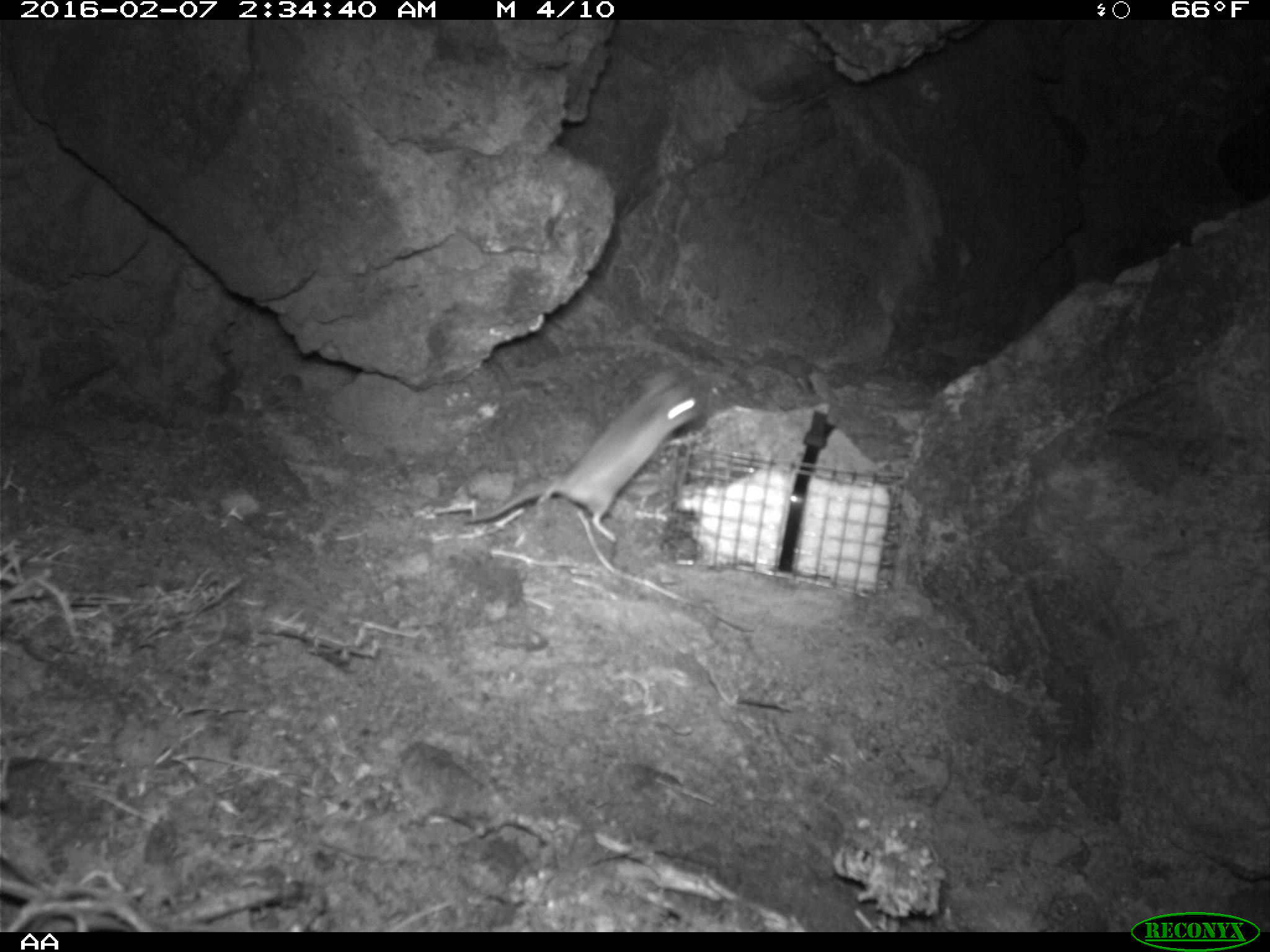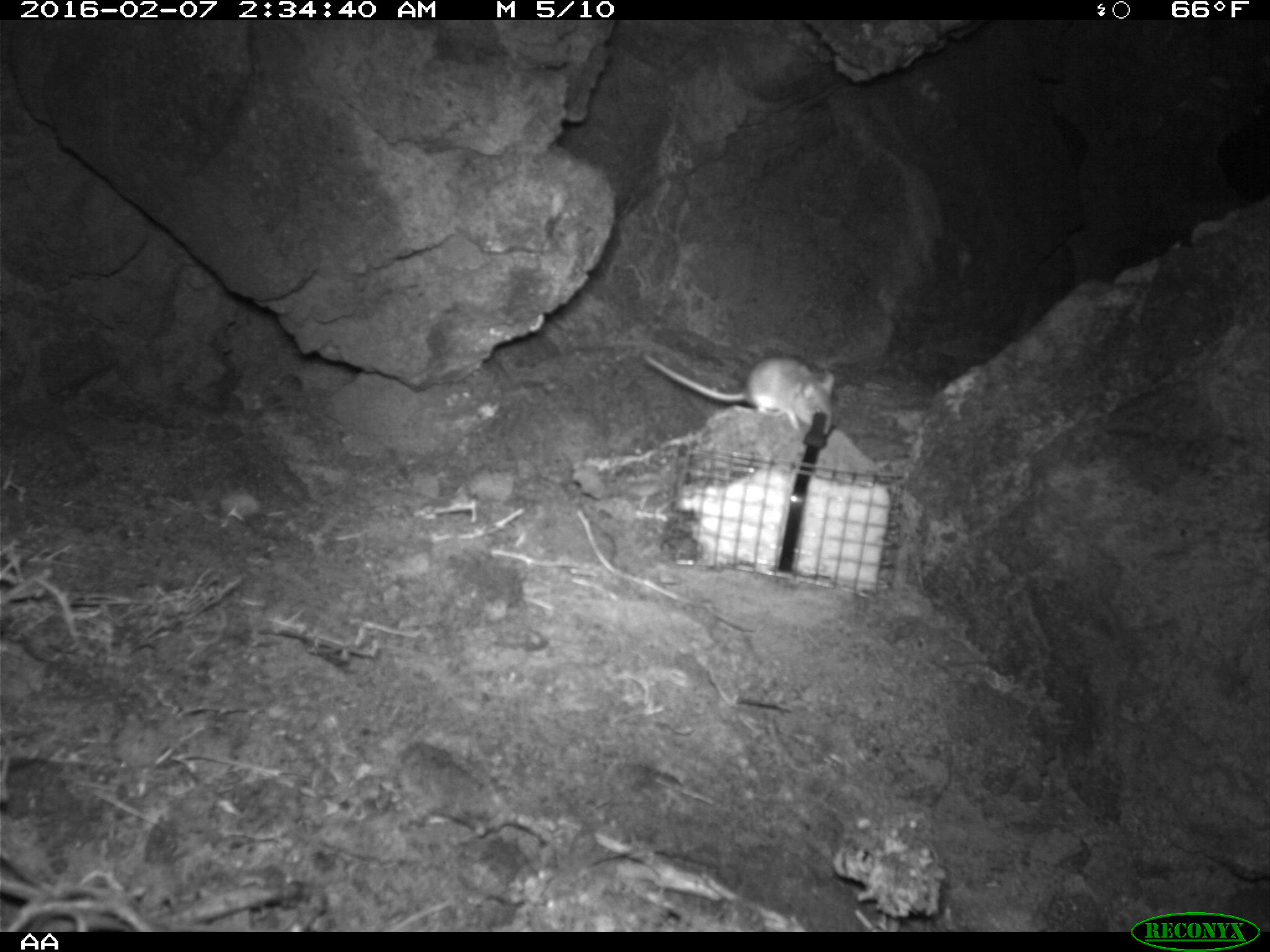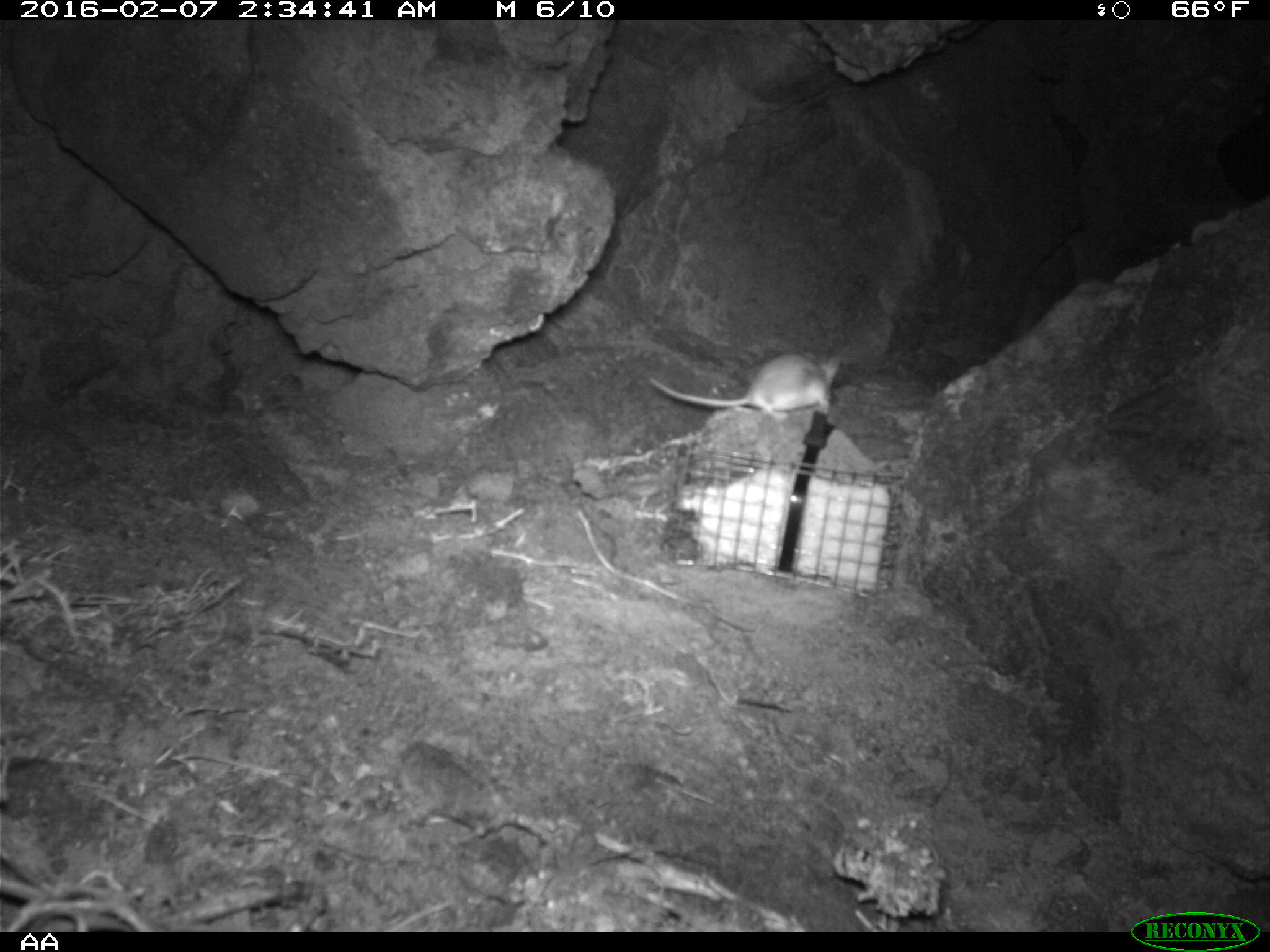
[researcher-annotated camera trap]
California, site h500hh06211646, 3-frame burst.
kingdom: Animalia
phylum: Chordata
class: Mammalia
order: Rodentia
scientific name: Rodentia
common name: rodent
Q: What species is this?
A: Rodent (Rodentia).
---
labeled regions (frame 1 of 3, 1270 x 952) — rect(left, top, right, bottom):
rodent: rect(466, 366, 705, 544)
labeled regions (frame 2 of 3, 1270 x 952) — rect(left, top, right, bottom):
rodent: rect(644, 353, 834, 435)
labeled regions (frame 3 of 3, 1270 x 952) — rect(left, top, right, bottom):
rodent: rect(647, 347, 842, 426)